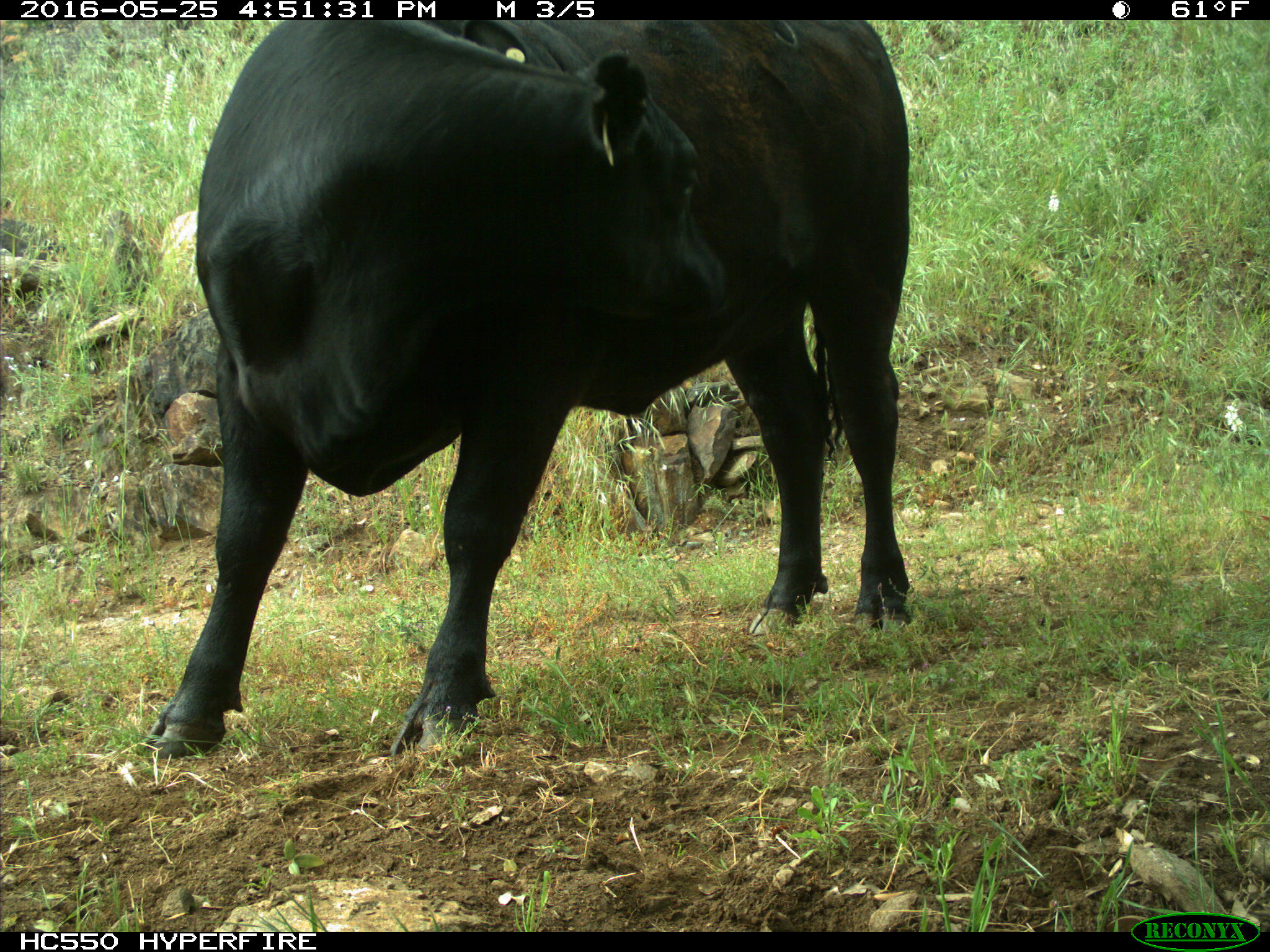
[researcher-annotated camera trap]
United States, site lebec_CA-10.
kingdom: Animalia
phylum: Chordata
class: Mammalia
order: Artiodactyla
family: Bovidae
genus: Bos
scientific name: Bos taurus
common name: domestic cow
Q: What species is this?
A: Bos taurus (domestic cow).